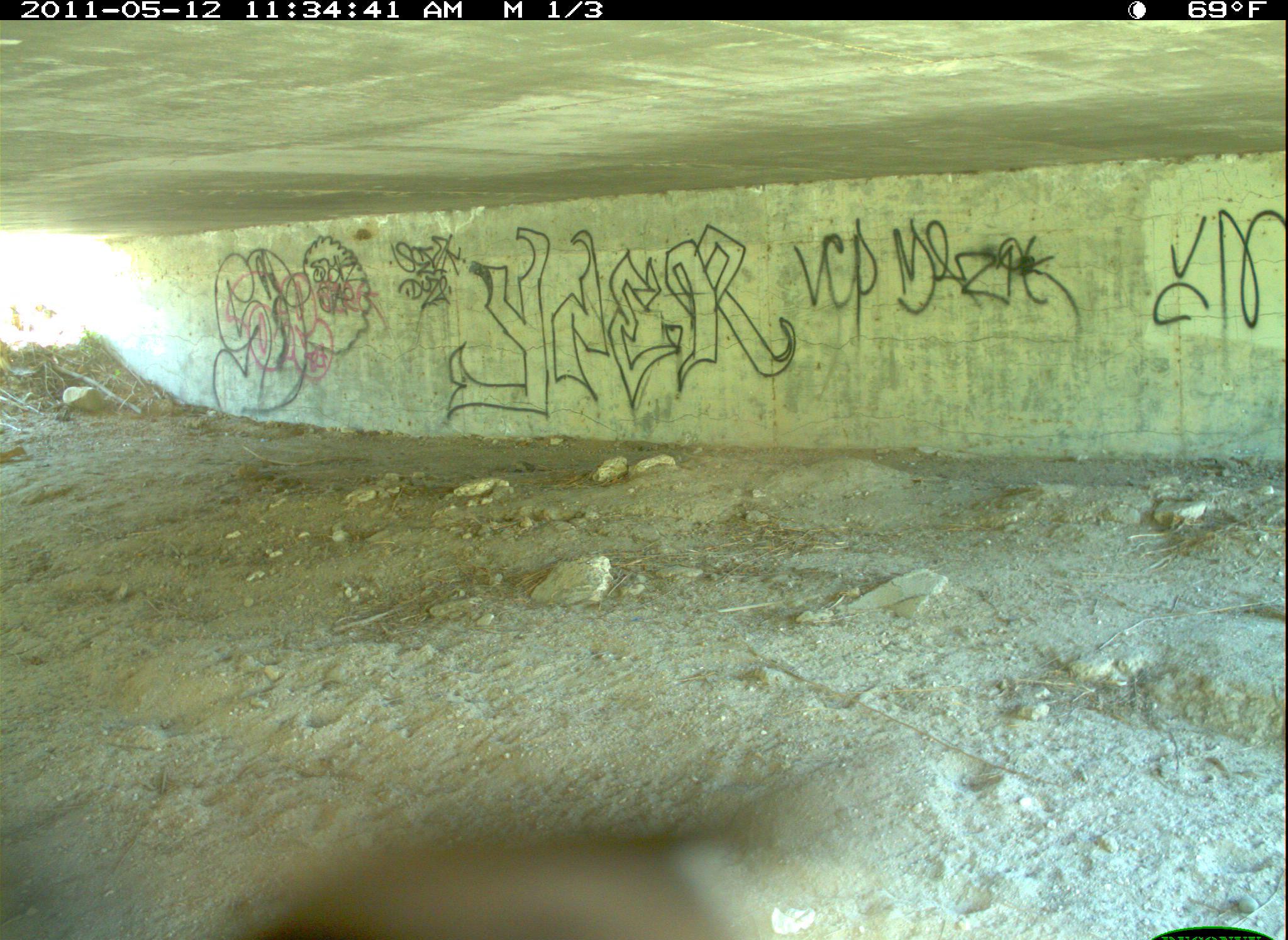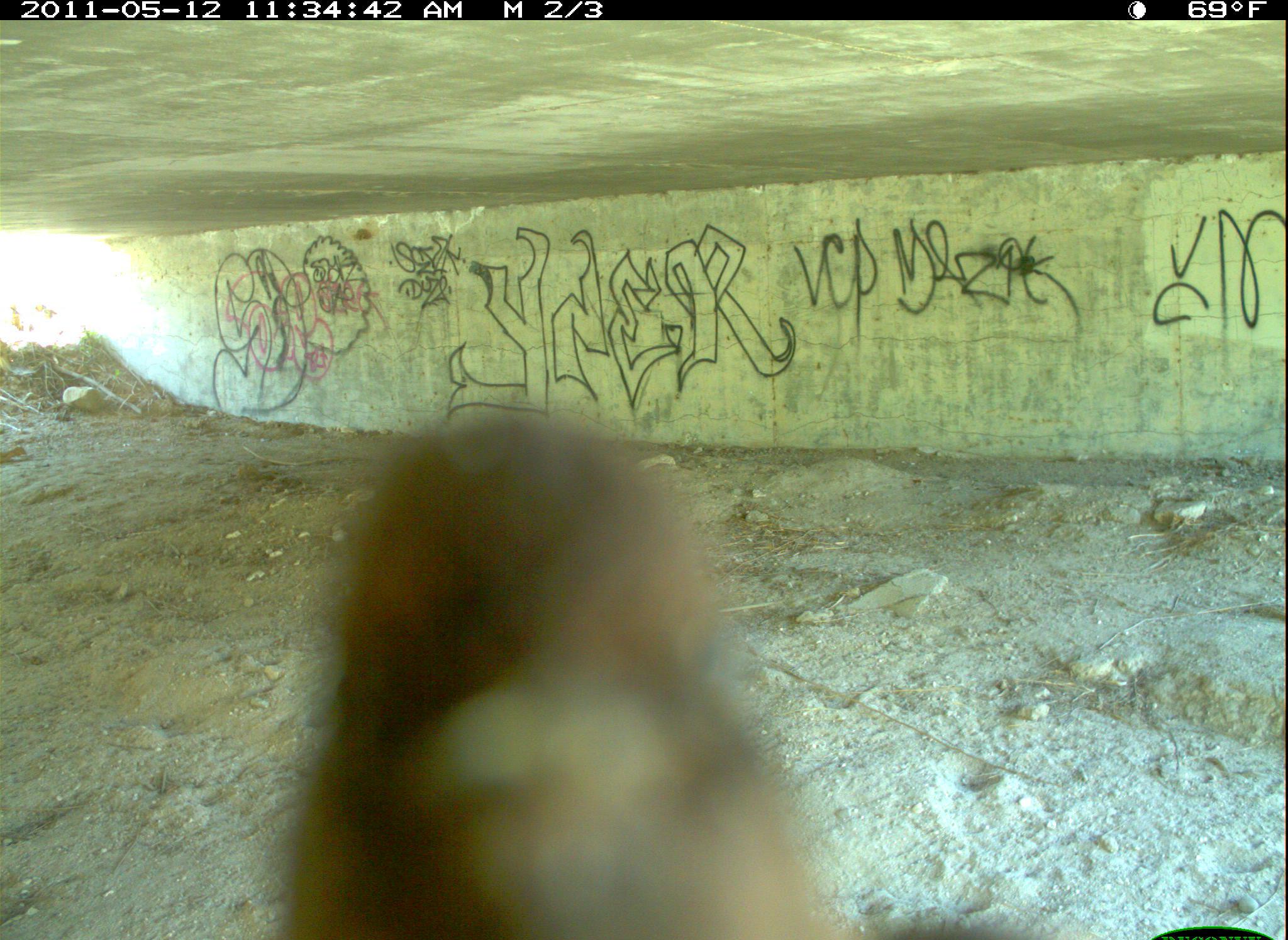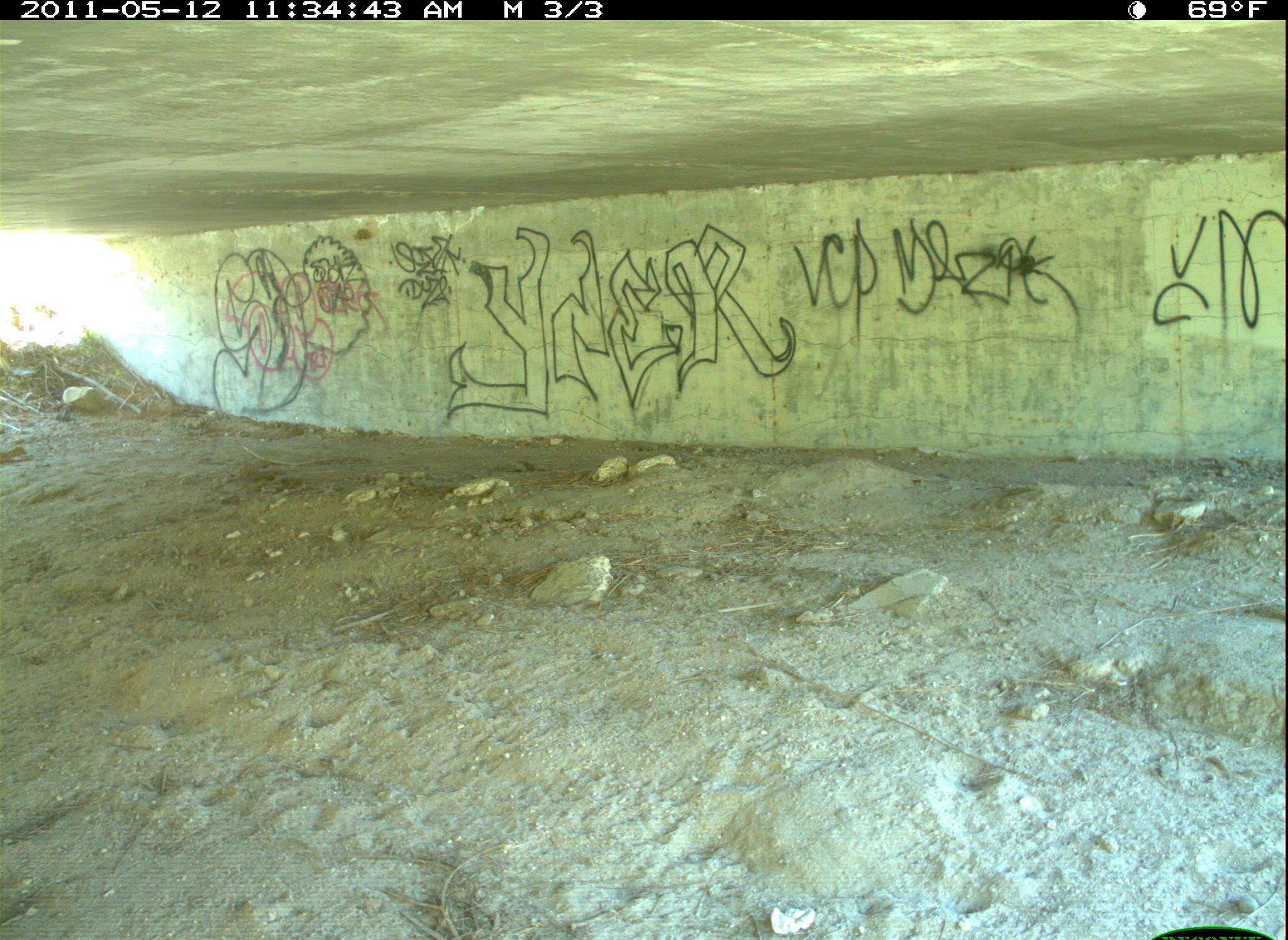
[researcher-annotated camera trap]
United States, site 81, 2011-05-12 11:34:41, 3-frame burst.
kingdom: Animalia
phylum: Chordata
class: Aves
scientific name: Aves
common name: bird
Bird (Aves).